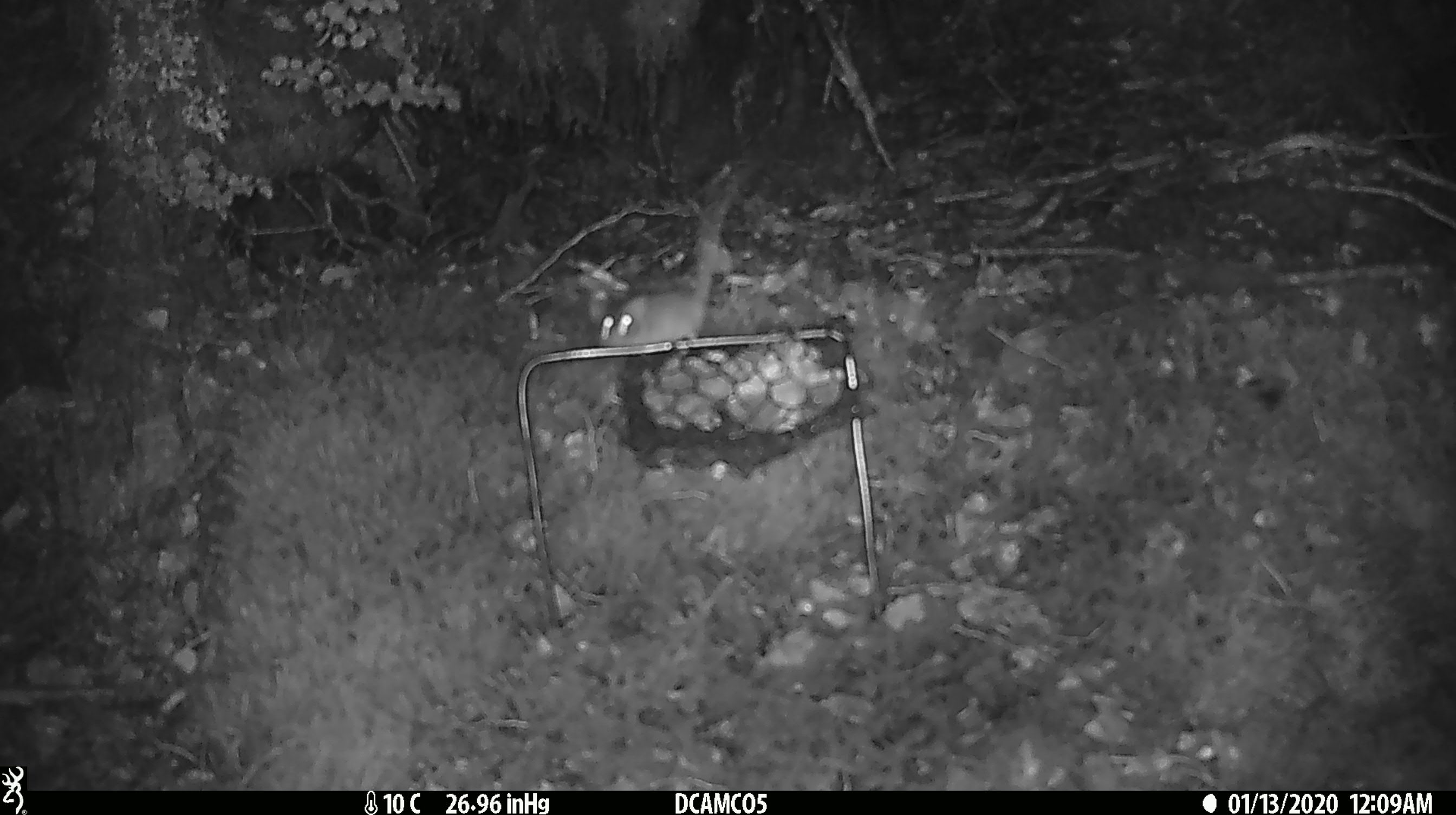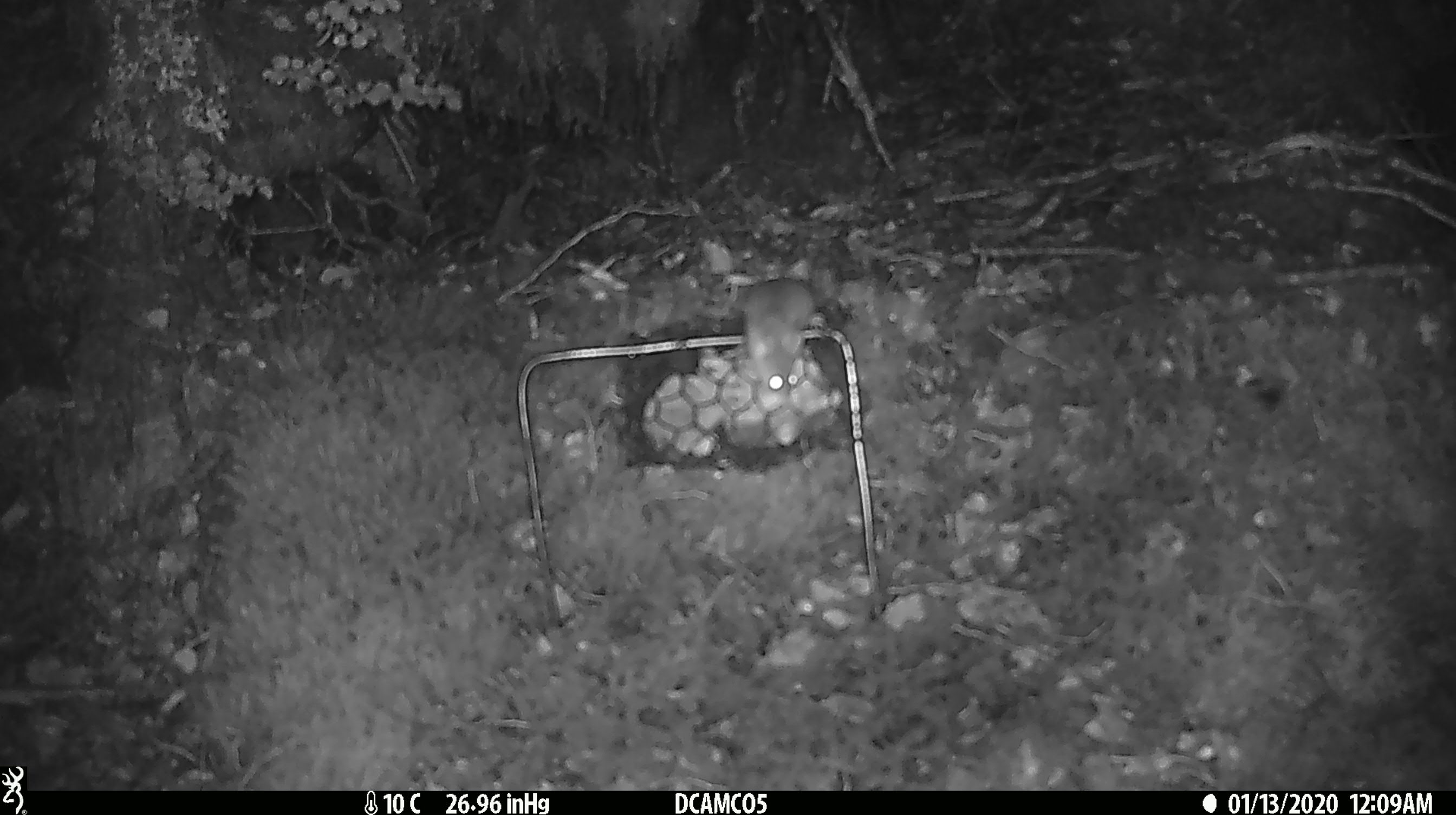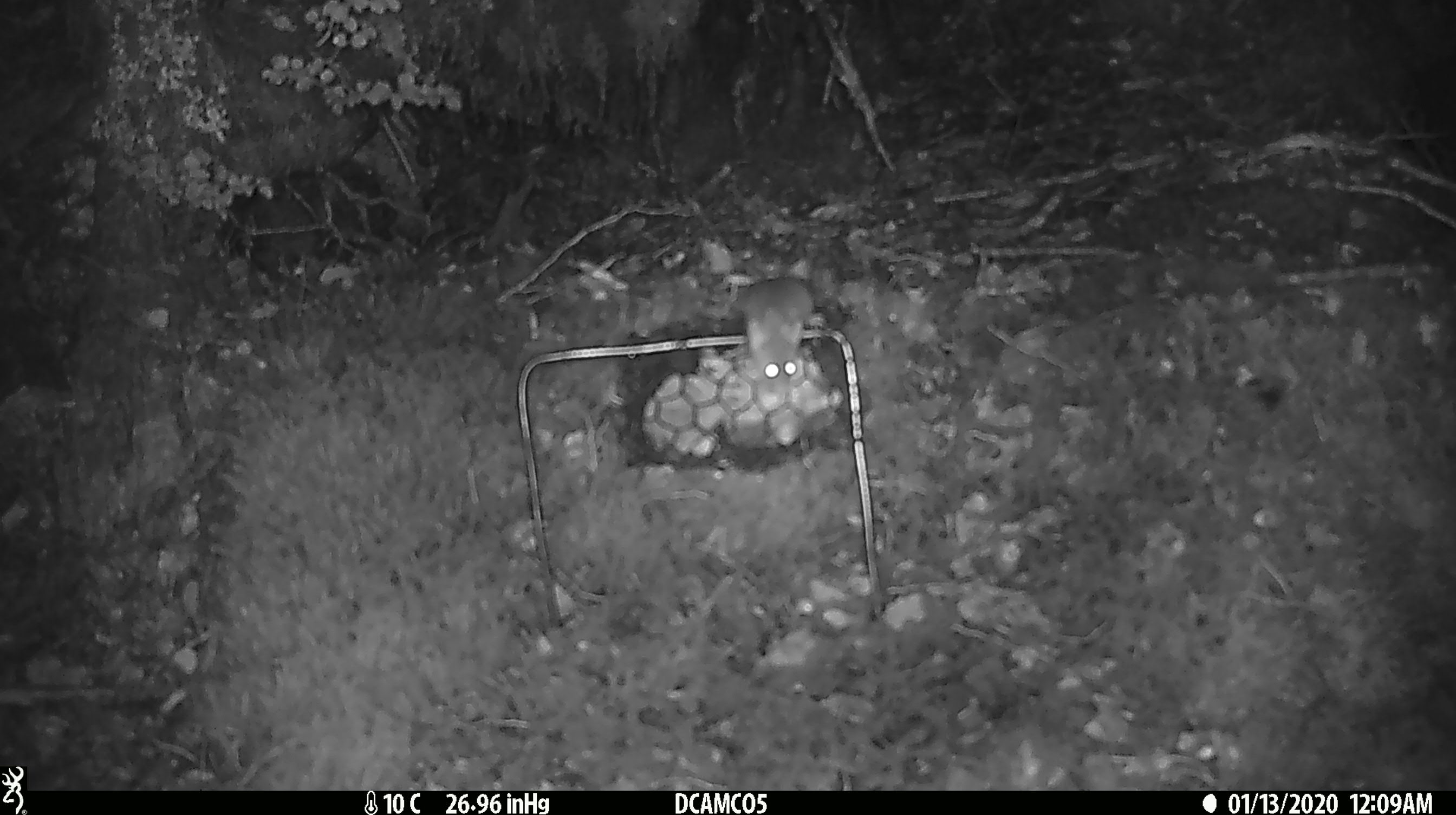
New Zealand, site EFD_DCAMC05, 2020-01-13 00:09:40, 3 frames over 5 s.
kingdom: Animalia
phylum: Chordata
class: Mammalia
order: Rodentia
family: Muridae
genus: Mus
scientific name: Mus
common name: mouse